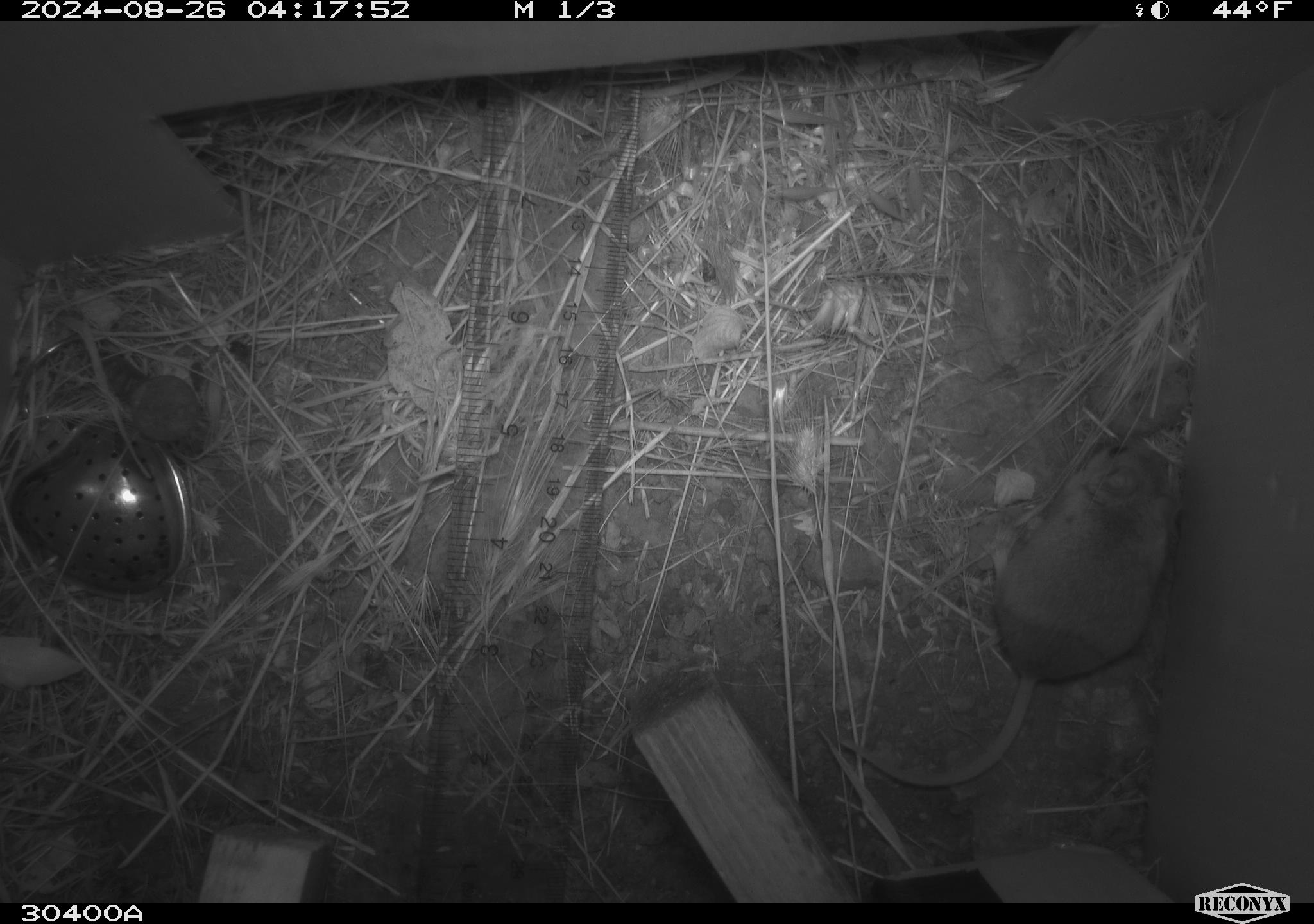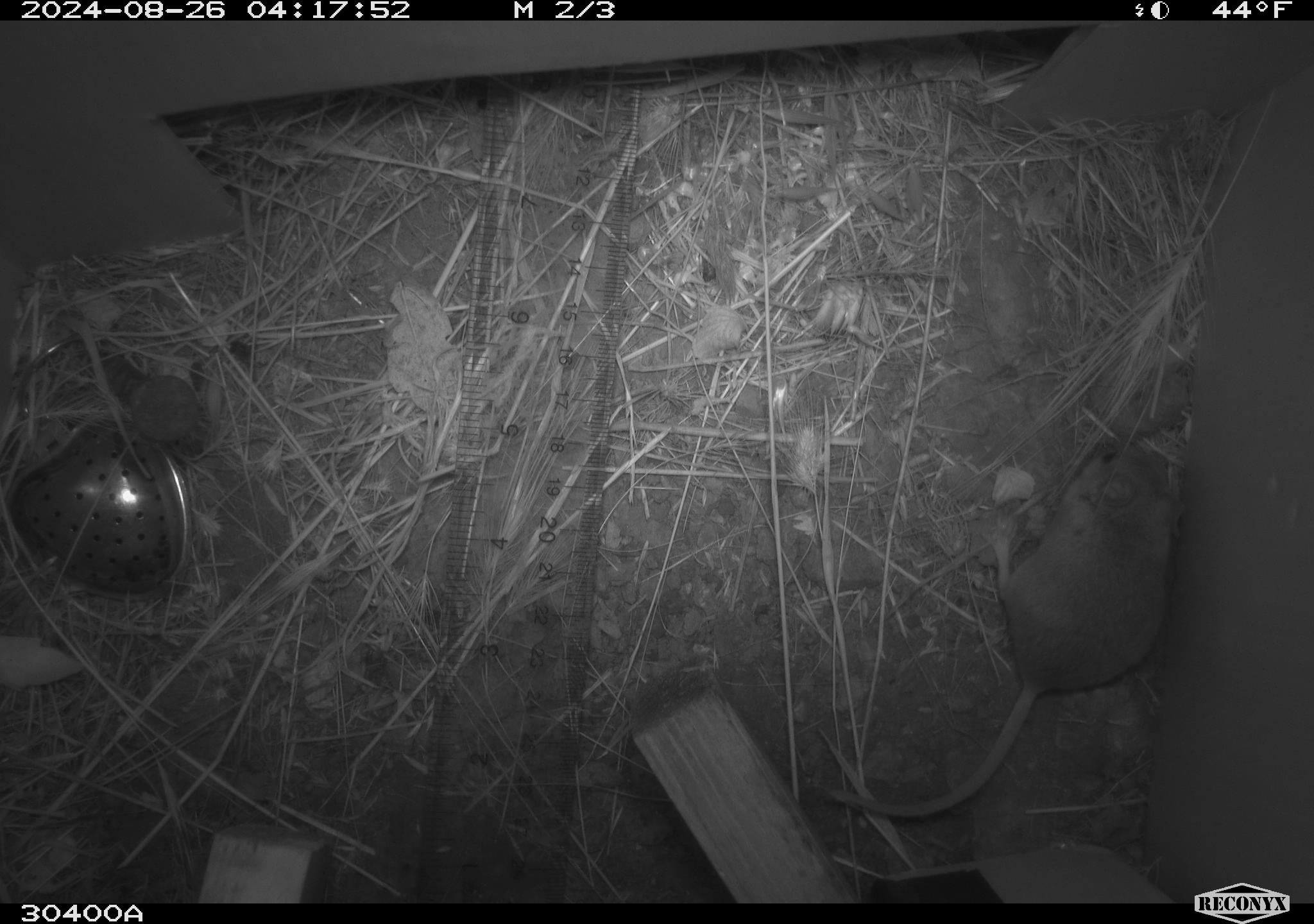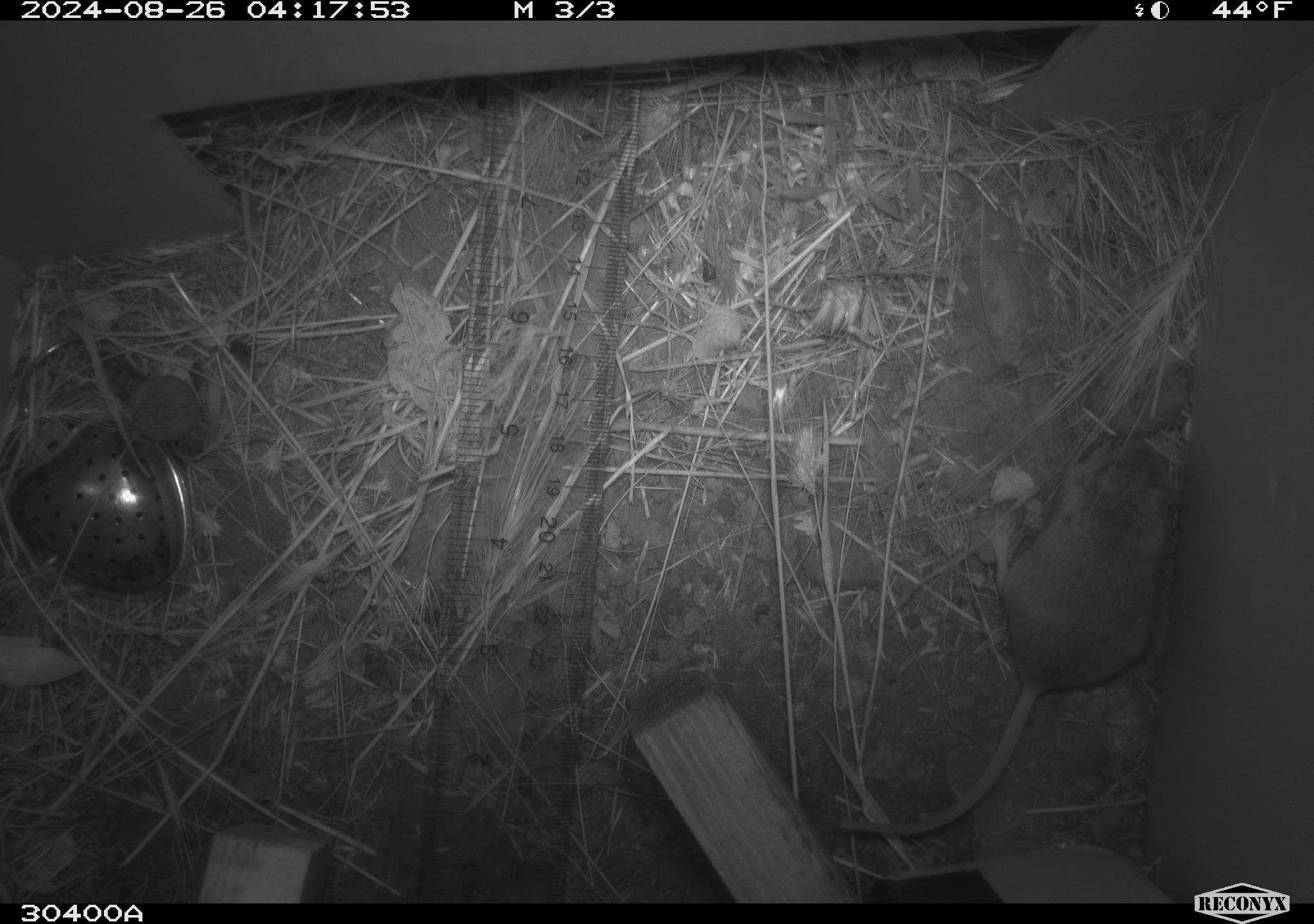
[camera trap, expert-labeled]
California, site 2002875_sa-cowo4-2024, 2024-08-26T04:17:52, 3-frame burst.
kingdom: Animalia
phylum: Chordata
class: Mammalia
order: Rodentia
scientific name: Rodentia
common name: mouse species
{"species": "mouse species (Rodentia)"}